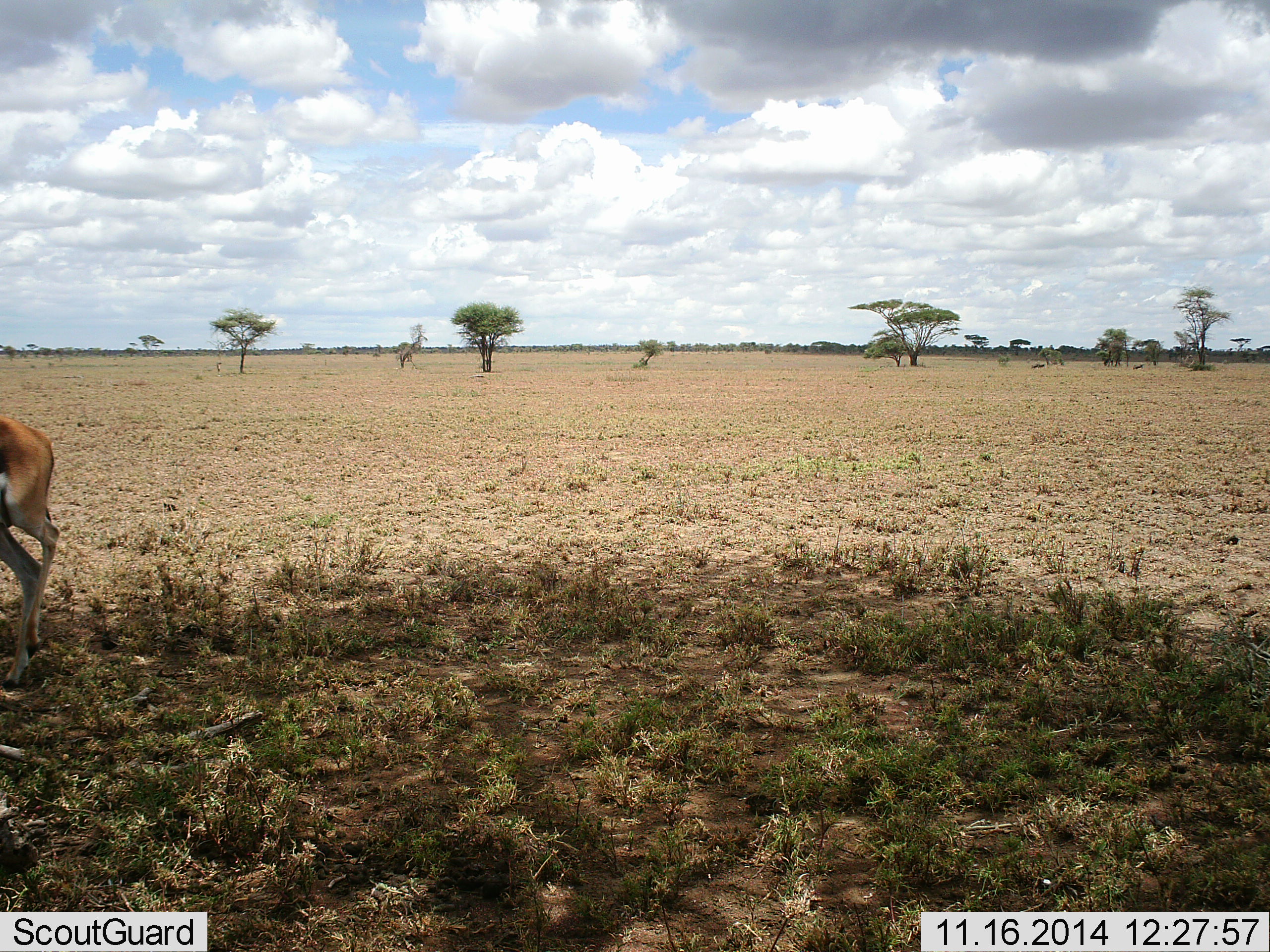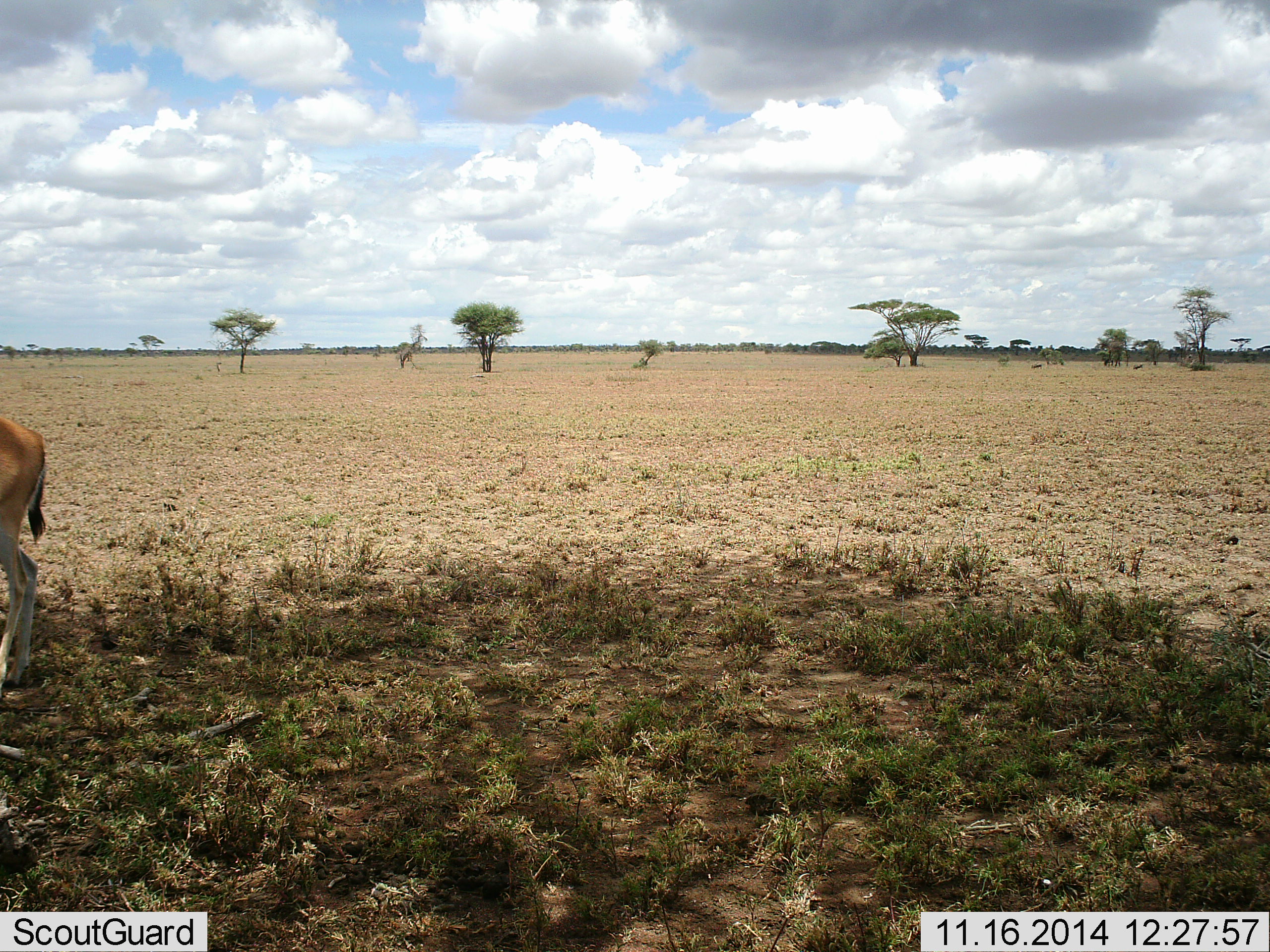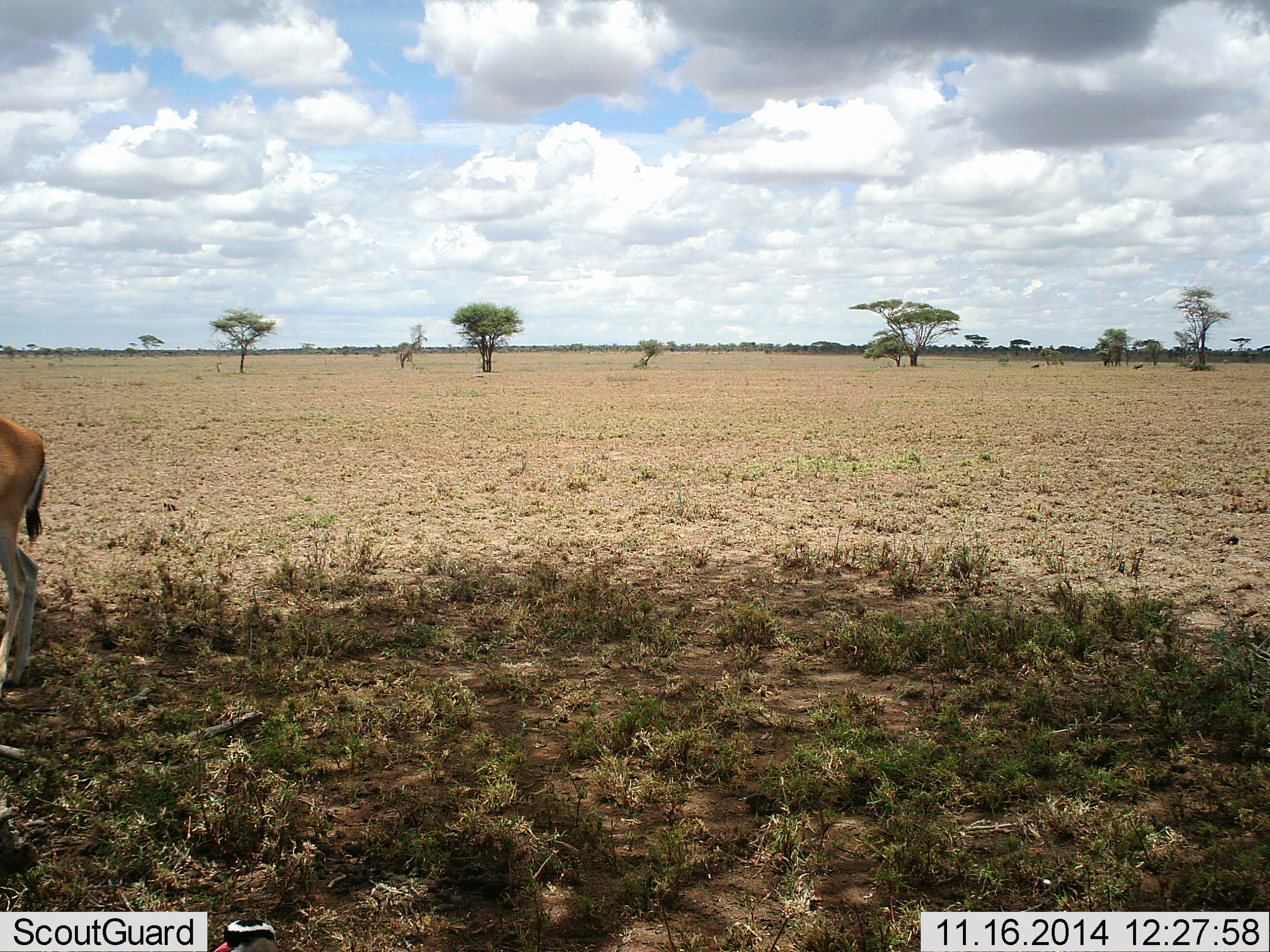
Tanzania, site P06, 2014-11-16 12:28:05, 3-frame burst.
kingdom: Animalia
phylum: Chordata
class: Mammalia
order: Artiodactyla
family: Bovidae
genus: Eudorcas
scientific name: Eudorcas thomsonii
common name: thomson's gazelle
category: gazellethomsons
Gazellethomsons (thomson's gazelle) (Eudorcas thomsonii), count 1. Behavior (volunteer vote fractions): standing 70%, resting 0%, moving 30%, interacting 0%. Young present (vote fraction): 0%. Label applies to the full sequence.